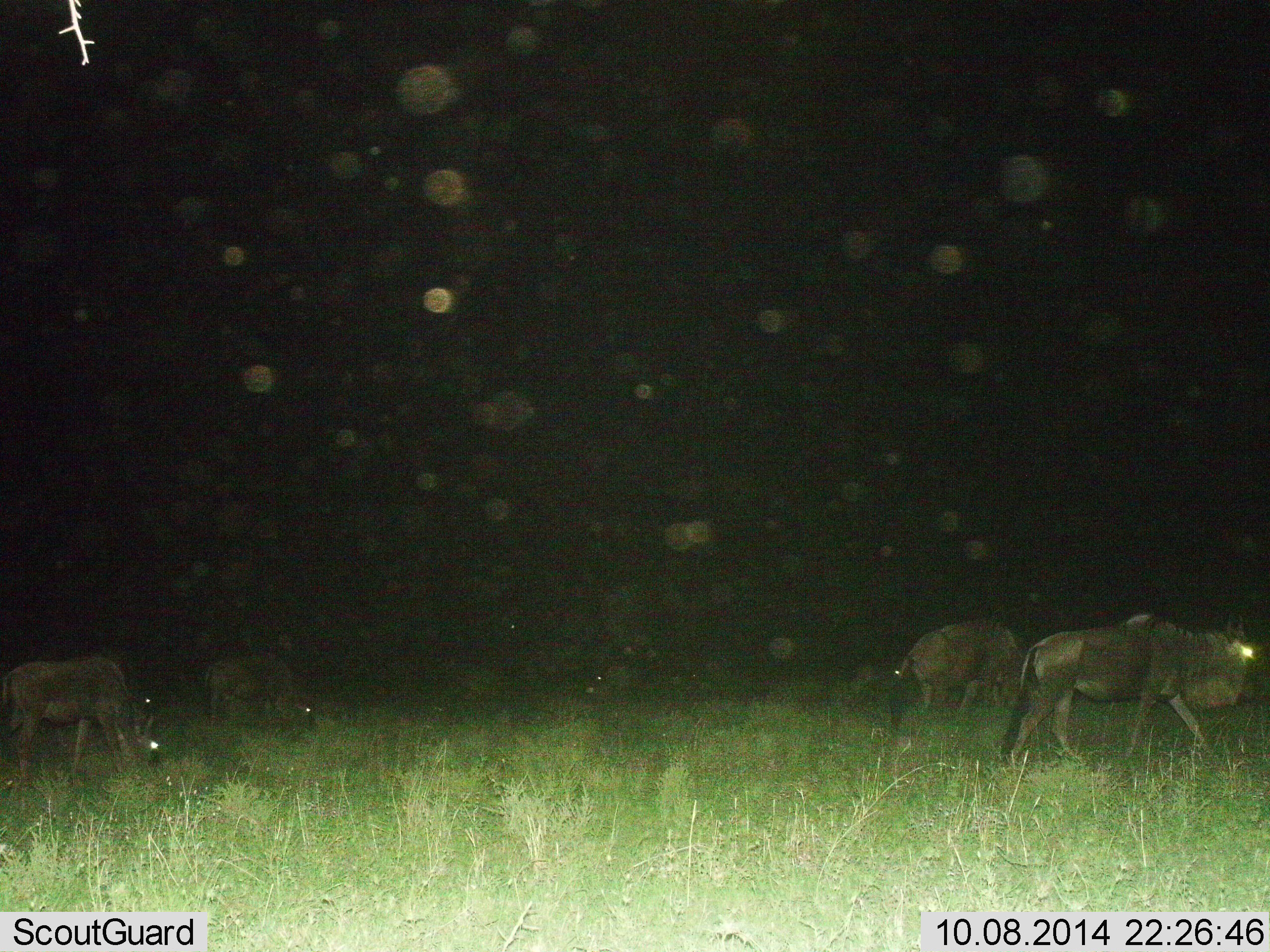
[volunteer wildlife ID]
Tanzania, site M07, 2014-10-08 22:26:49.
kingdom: Animalia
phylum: Chordata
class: Mammalia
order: Artiodactyla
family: Bovidae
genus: Connochaetes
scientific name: Connochaetes taurinus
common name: blue wildebeest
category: wildebeest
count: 4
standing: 10%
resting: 0%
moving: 60%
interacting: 0%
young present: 0%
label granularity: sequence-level